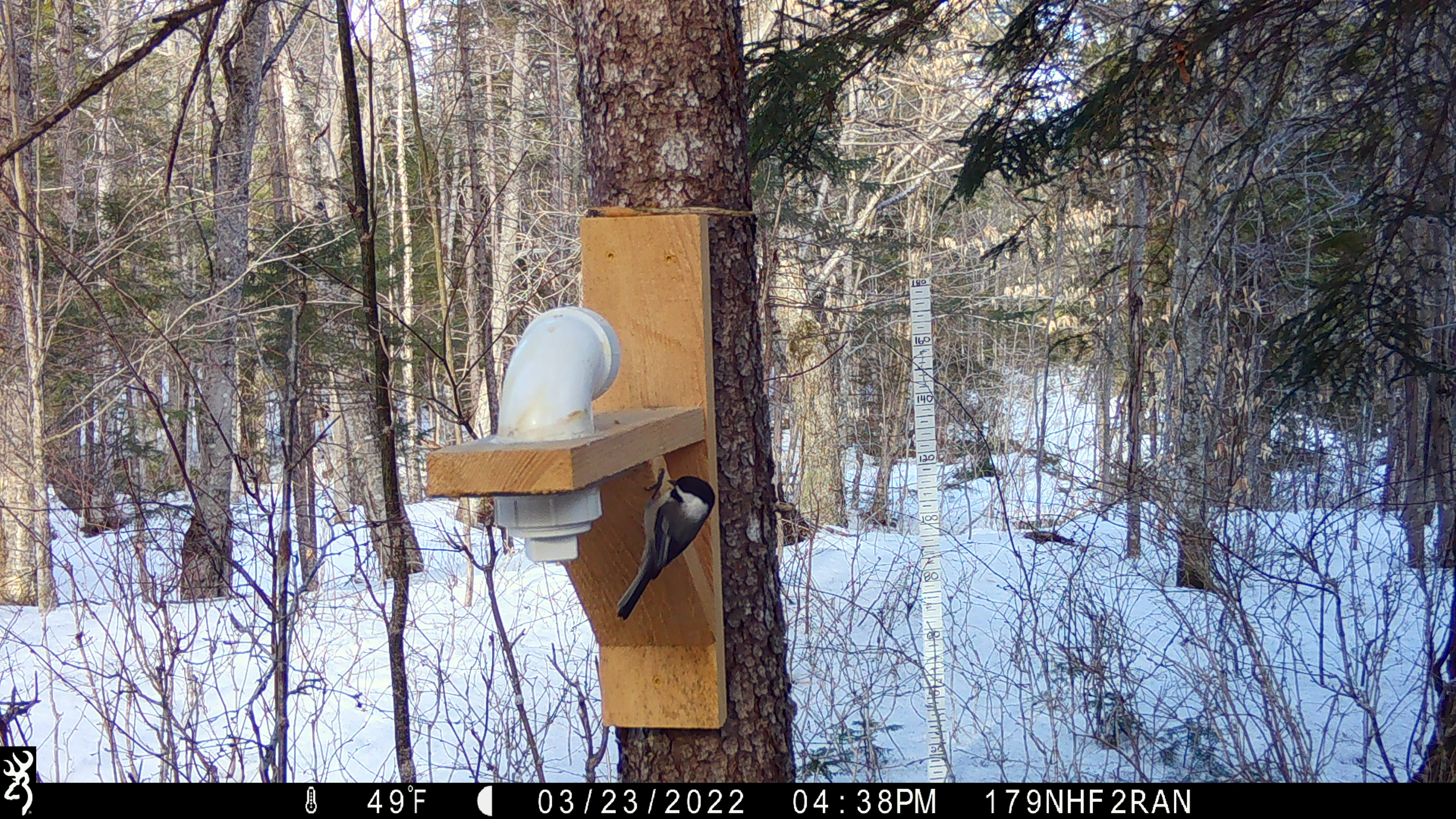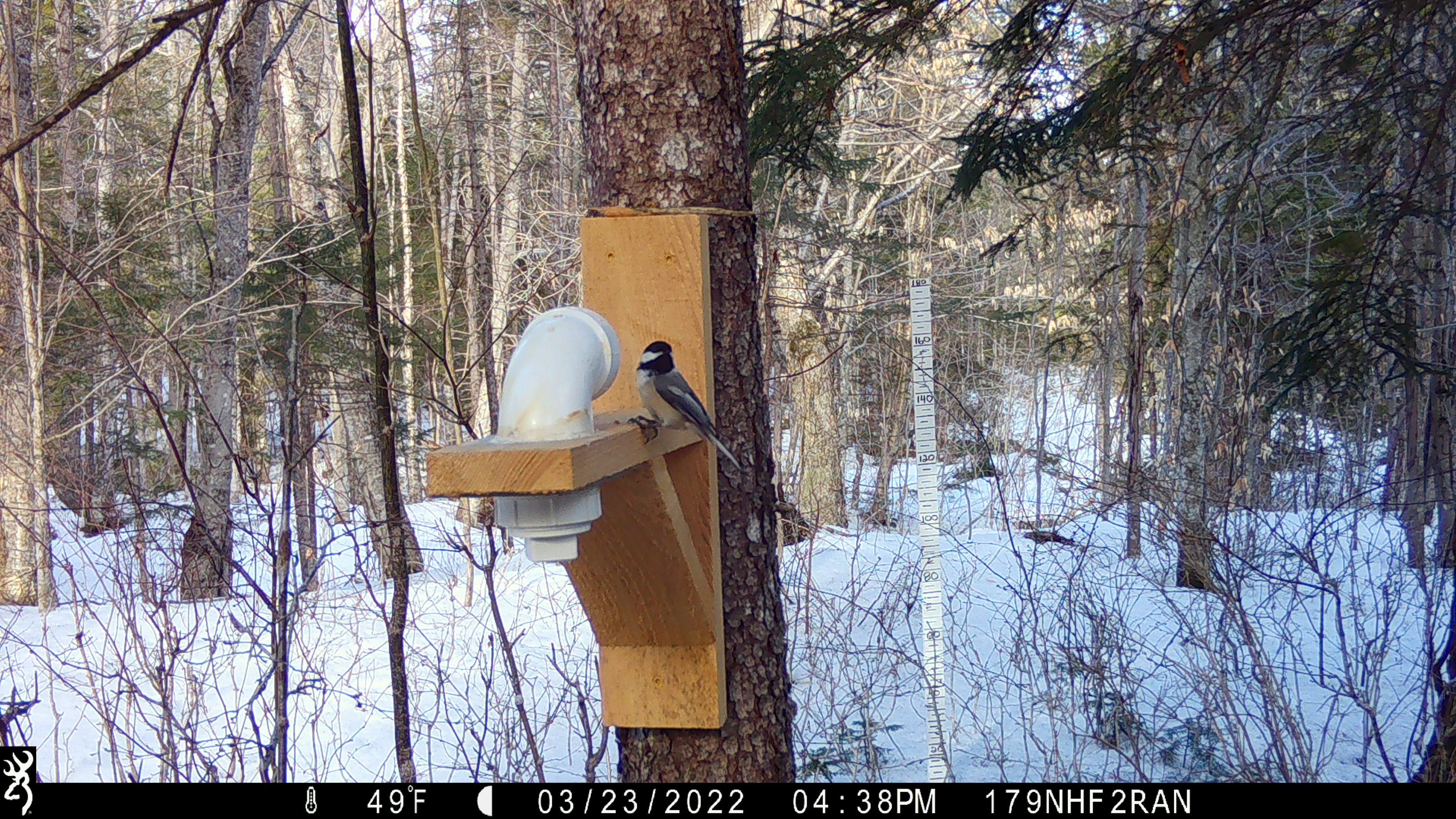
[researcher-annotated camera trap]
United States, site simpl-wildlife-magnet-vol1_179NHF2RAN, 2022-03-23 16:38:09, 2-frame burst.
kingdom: Animalia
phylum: Chordata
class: Aves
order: Passeriformes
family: Paridae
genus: Poecile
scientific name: Poecile atricapillus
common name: black-capped chickadee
Black-capped chickadee (Poecile atricapillus).